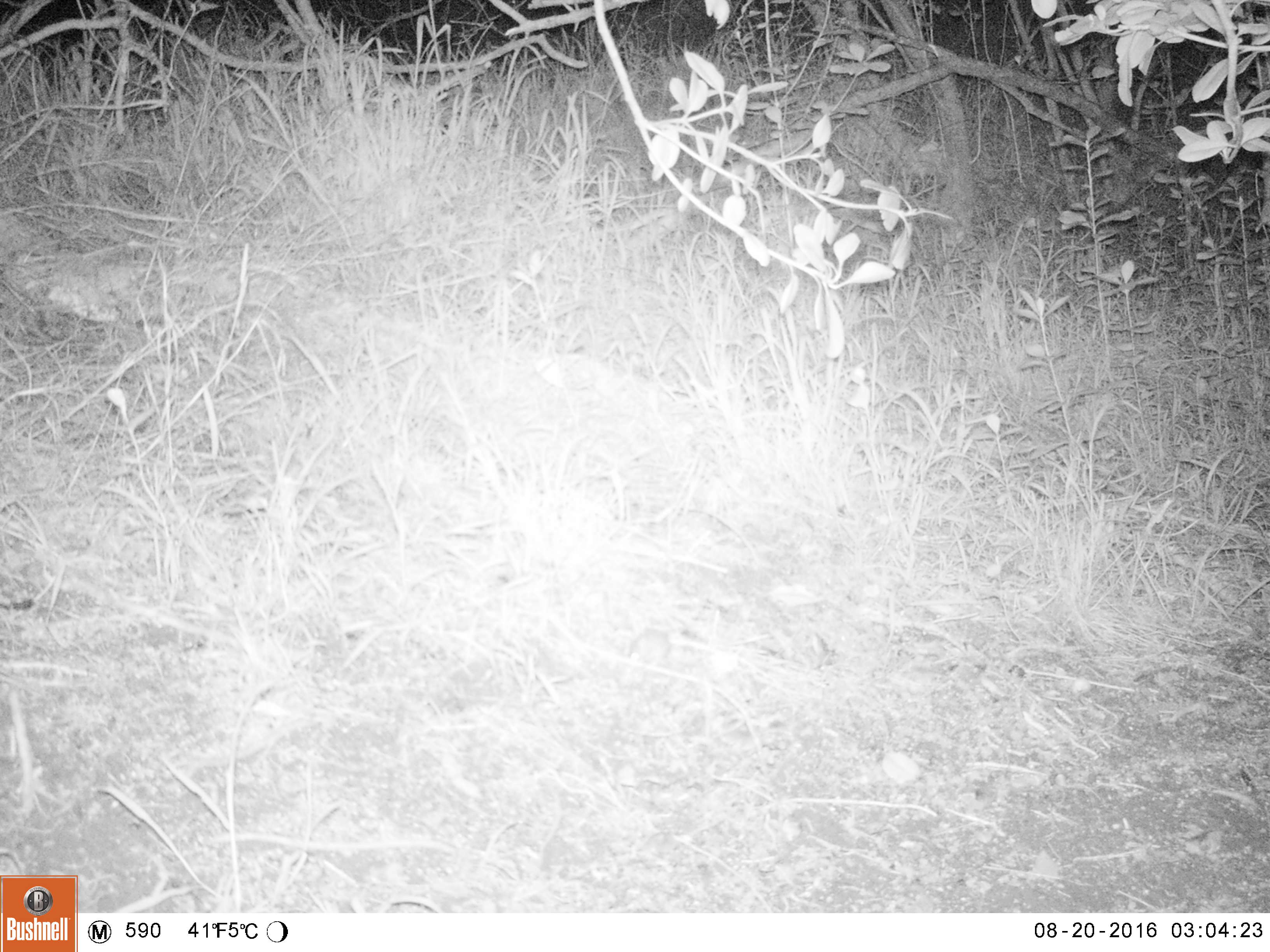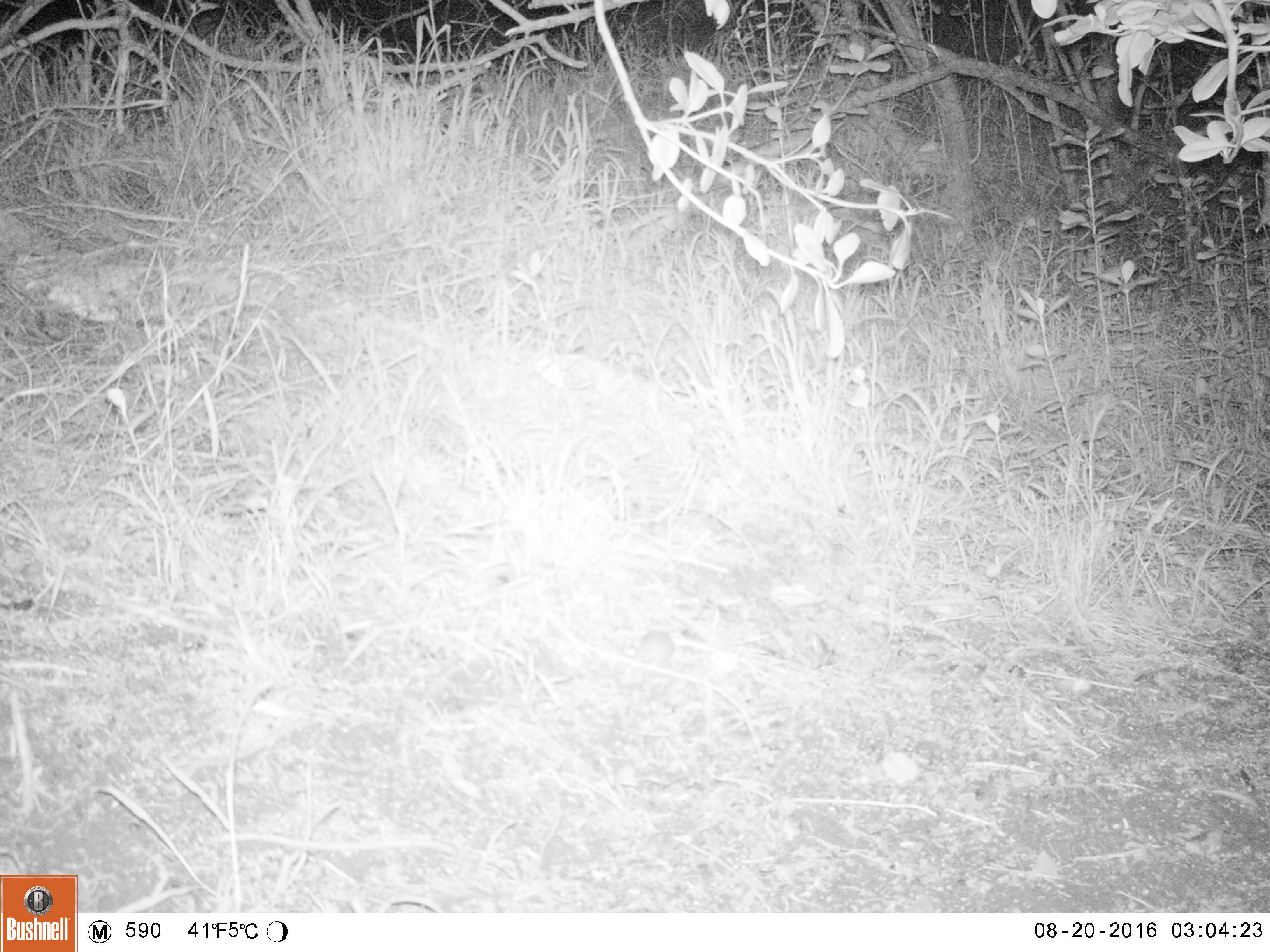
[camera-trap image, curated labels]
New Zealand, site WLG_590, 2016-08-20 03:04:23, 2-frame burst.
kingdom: Animalia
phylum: Chordata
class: Mammalia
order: Rodentia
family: Muridae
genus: Mus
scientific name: Mus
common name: mouse